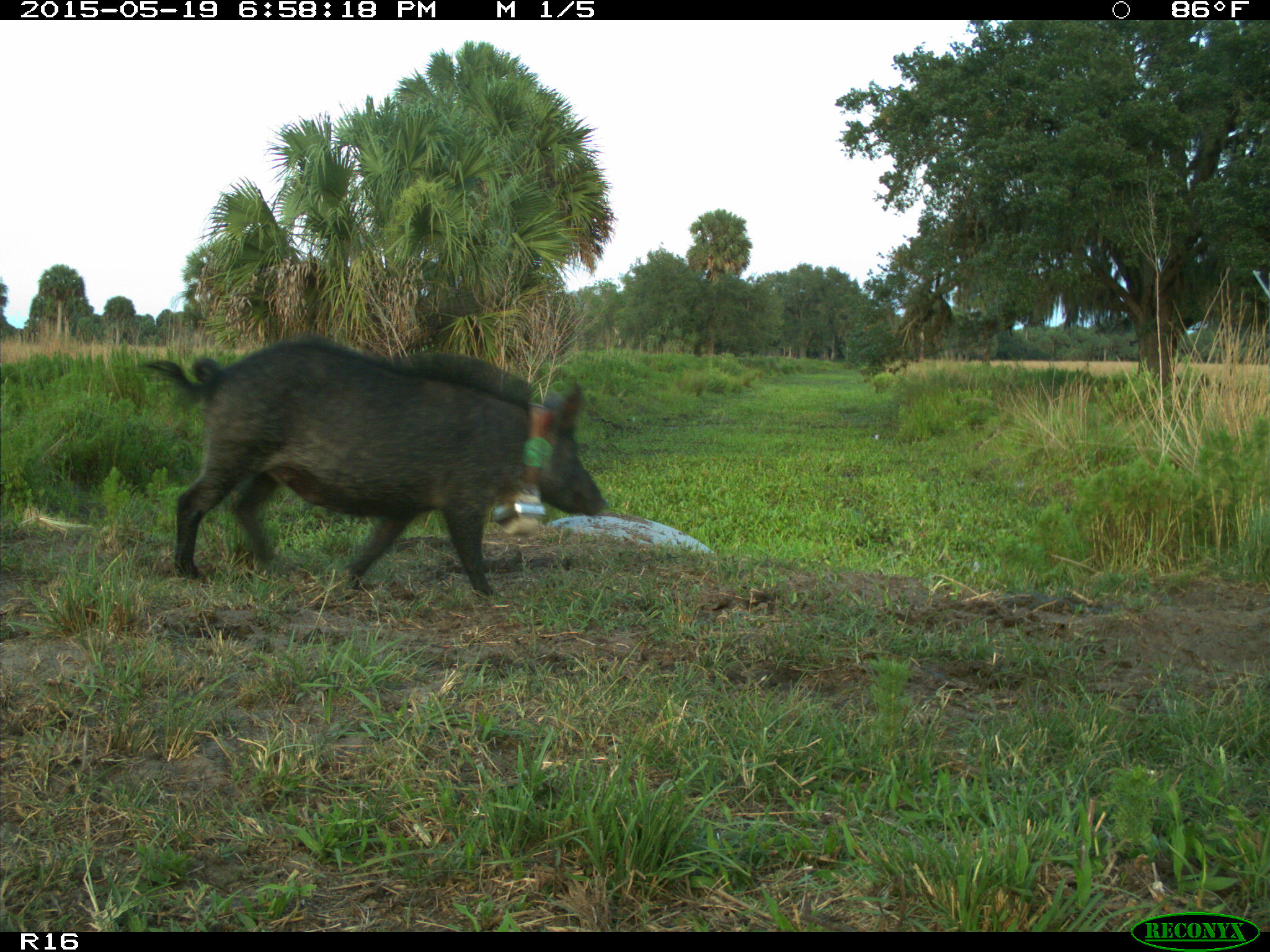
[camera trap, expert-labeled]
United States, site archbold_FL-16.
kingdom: Animalia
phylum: Chordata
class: Mammalia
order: Artiodactyla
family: Suidae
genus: Sus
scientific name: Sus scrofa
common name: wild boar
Sus scrofa (wild boar).